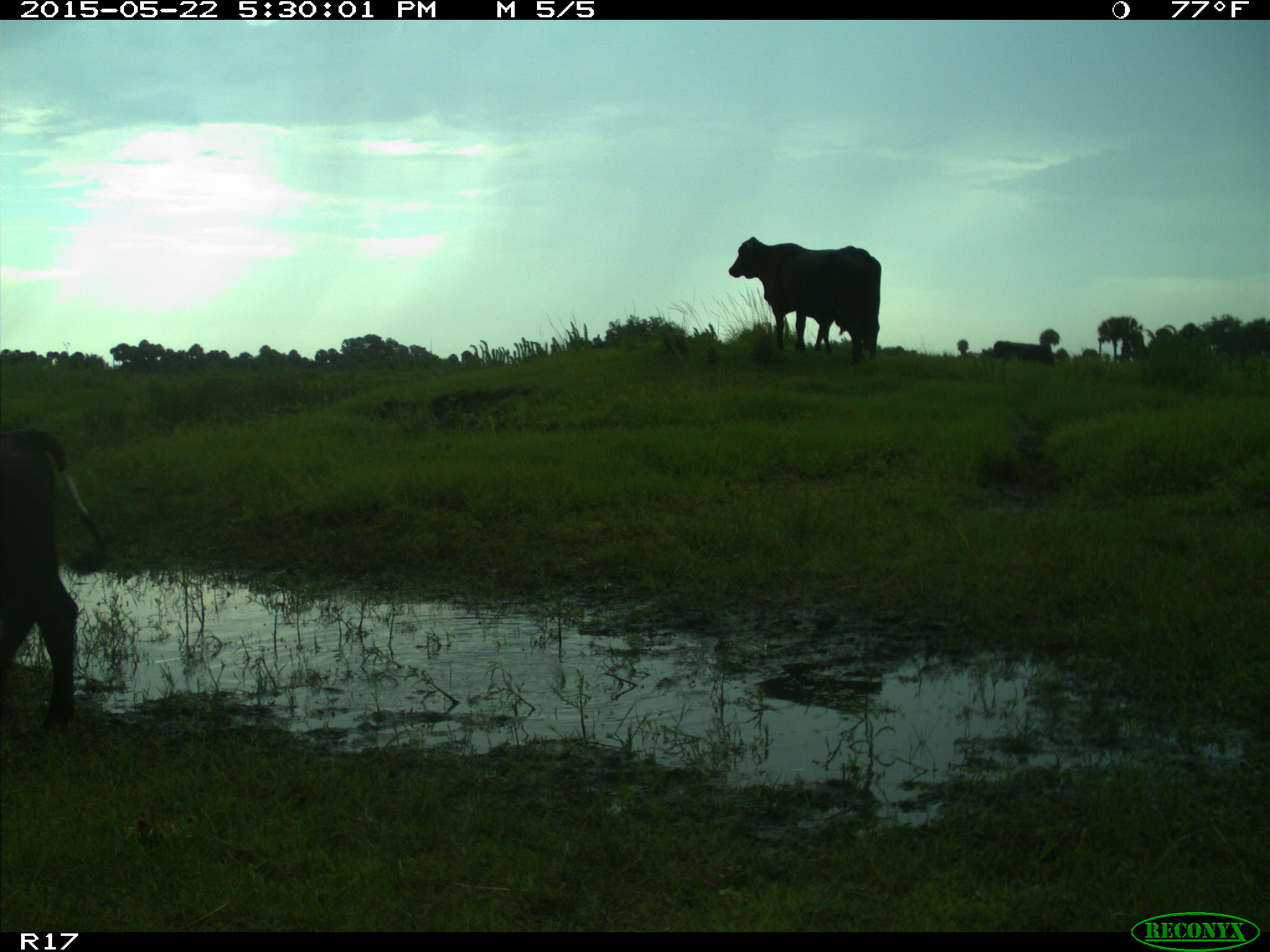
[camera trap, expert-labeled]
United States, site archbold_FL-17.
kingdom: Animalia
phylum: Chordata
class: Mammalia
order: Artiodactyla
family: Bovidae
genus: Bos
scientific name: Bos taurus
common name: domestic cow